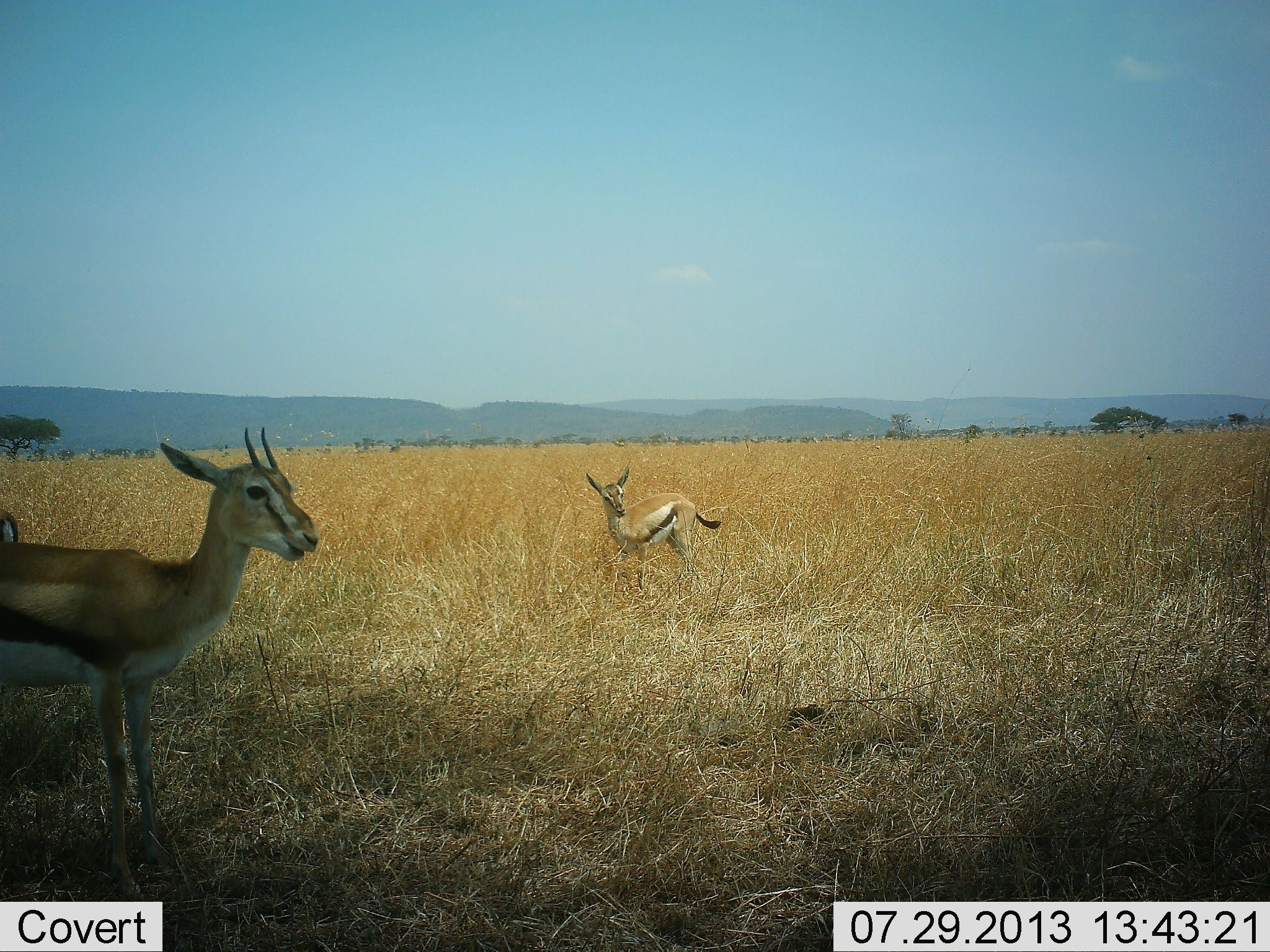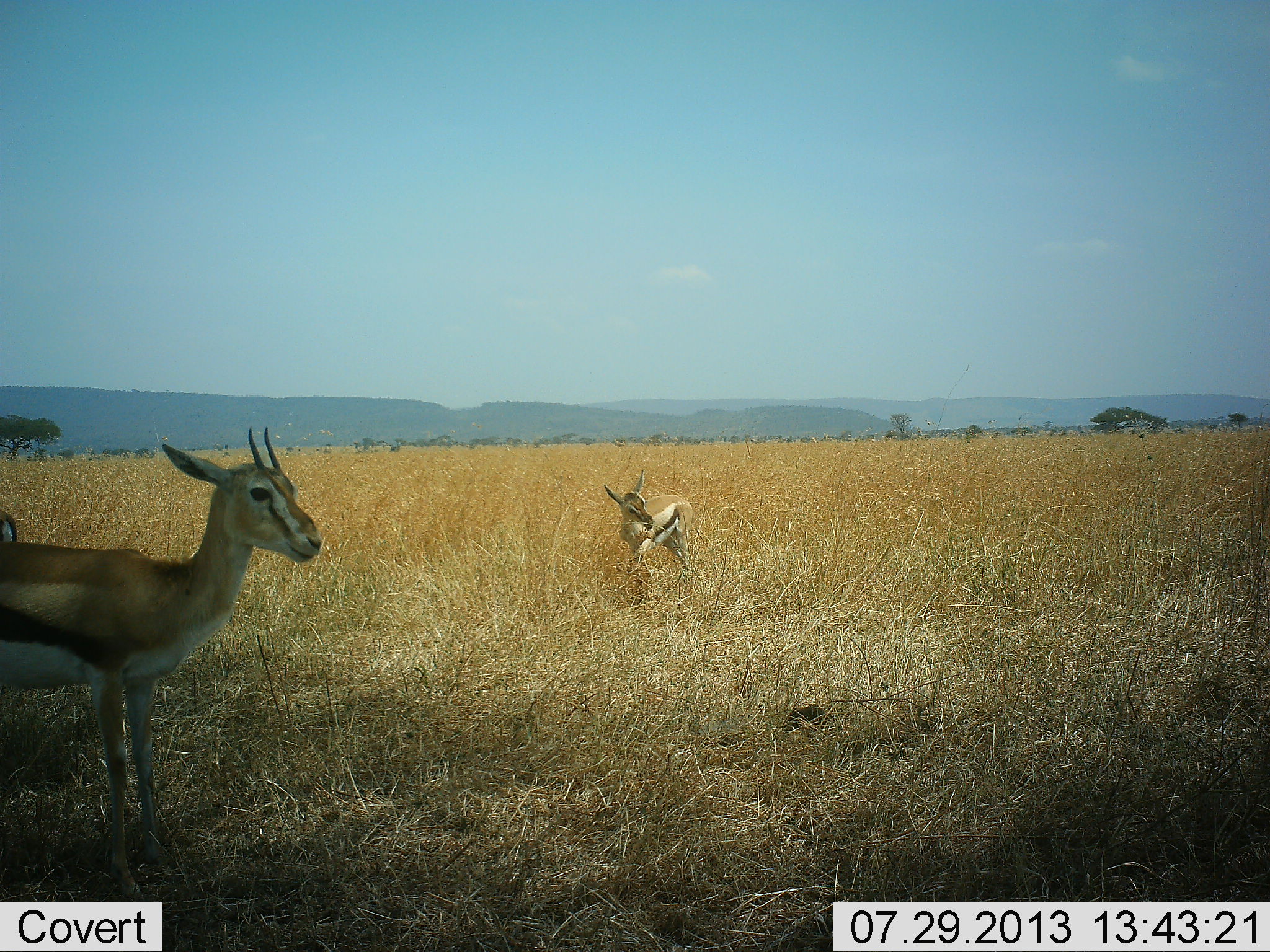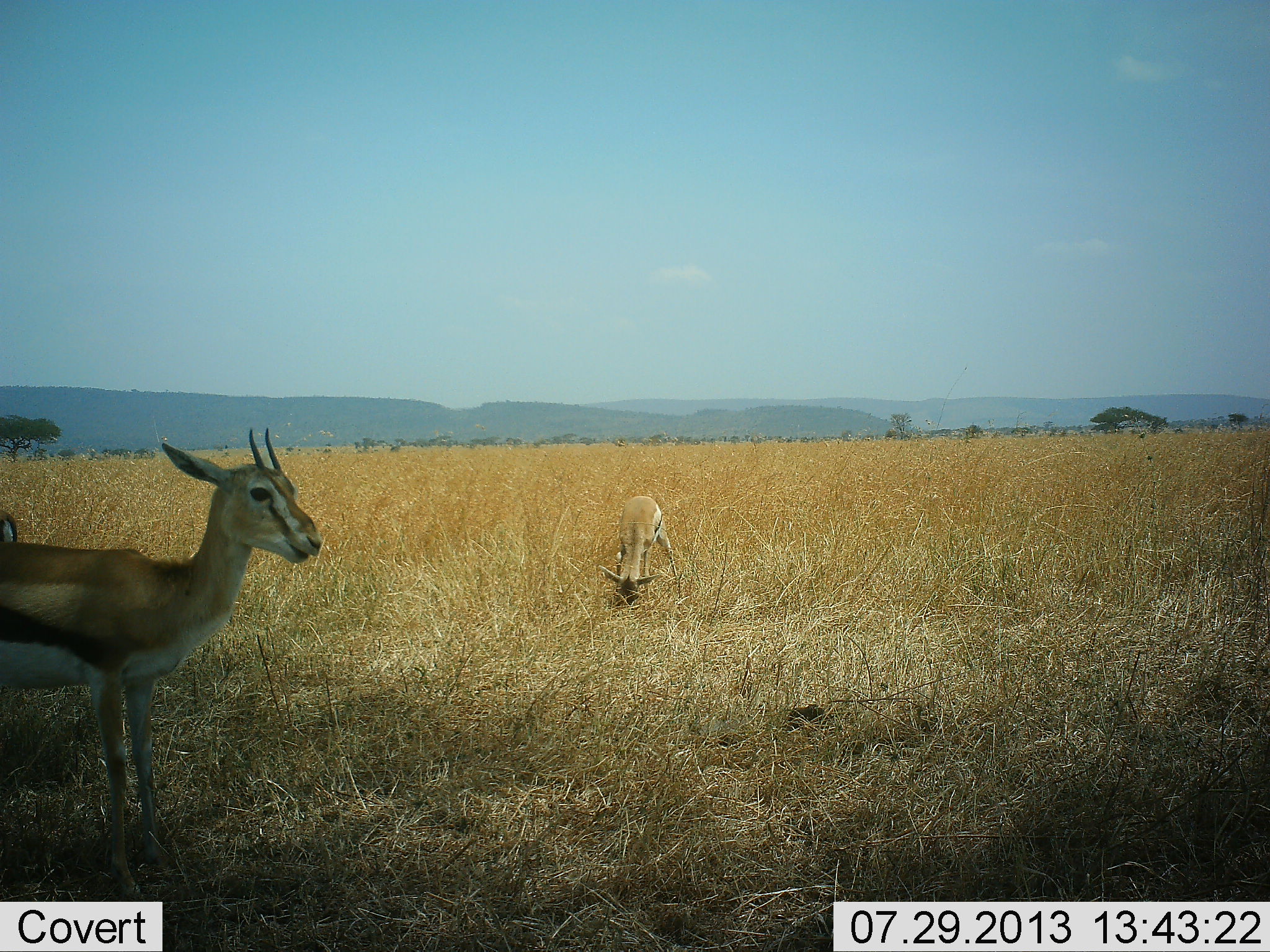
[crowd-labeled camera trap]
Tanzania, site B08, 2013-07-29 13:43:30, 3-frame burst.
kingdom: Animalia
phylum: Chordata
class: Mammalia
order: Artiodactyla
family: Bovidae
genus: Eudorcas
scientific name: Eudorcas thomsonii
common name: thomson's gazelle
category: gazellethomsons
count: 2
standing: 88%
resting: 3%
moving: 6%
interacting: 3%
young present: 19%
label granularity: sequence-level